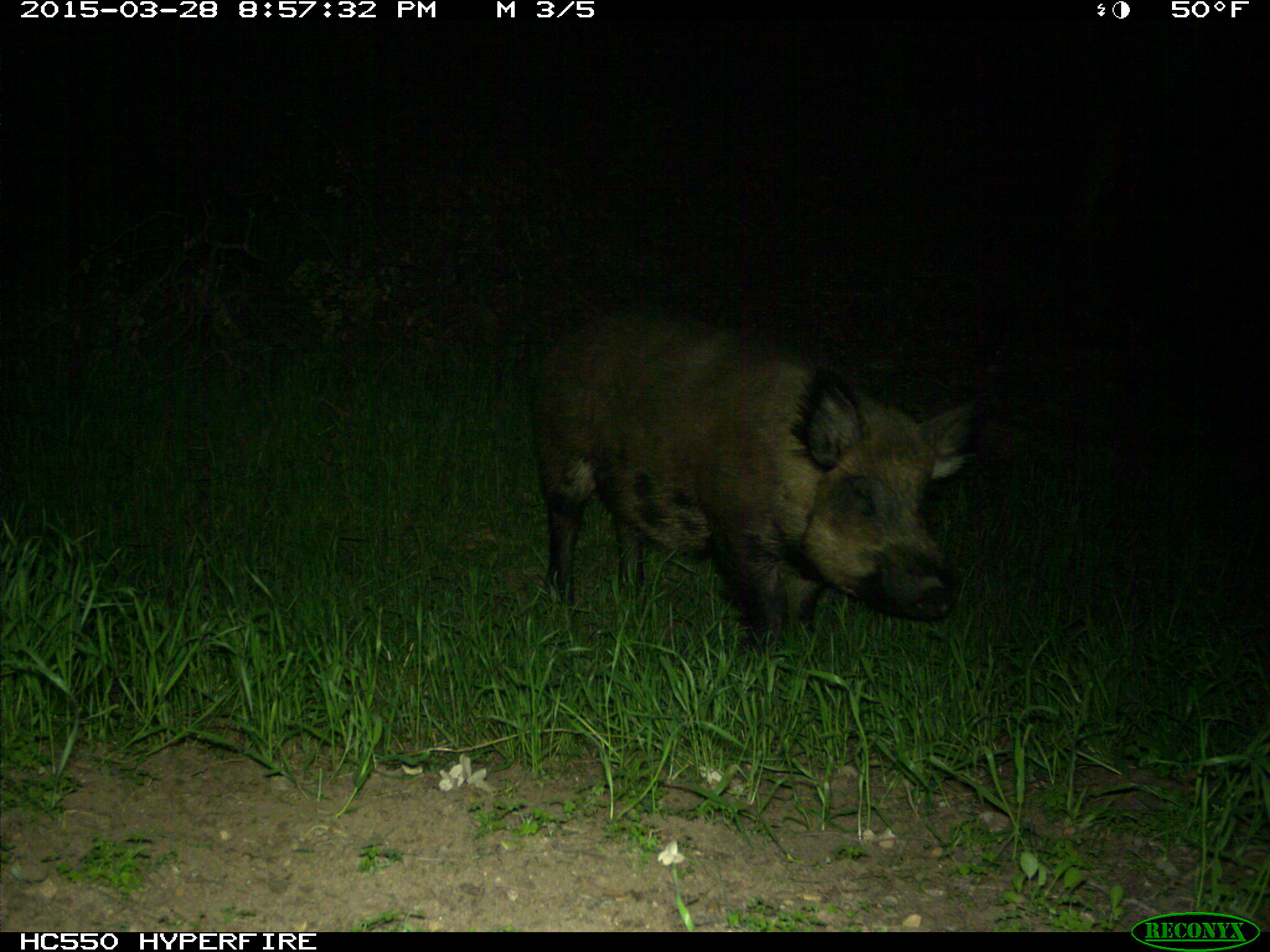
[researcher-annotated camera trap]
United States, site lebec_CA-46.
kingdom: Animalia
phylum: Chordata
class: Mammalia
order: Artiodactyla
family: Suidae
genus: Sus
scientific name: Sus scrofa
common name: wild boar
Sus scrofa (wild boar).